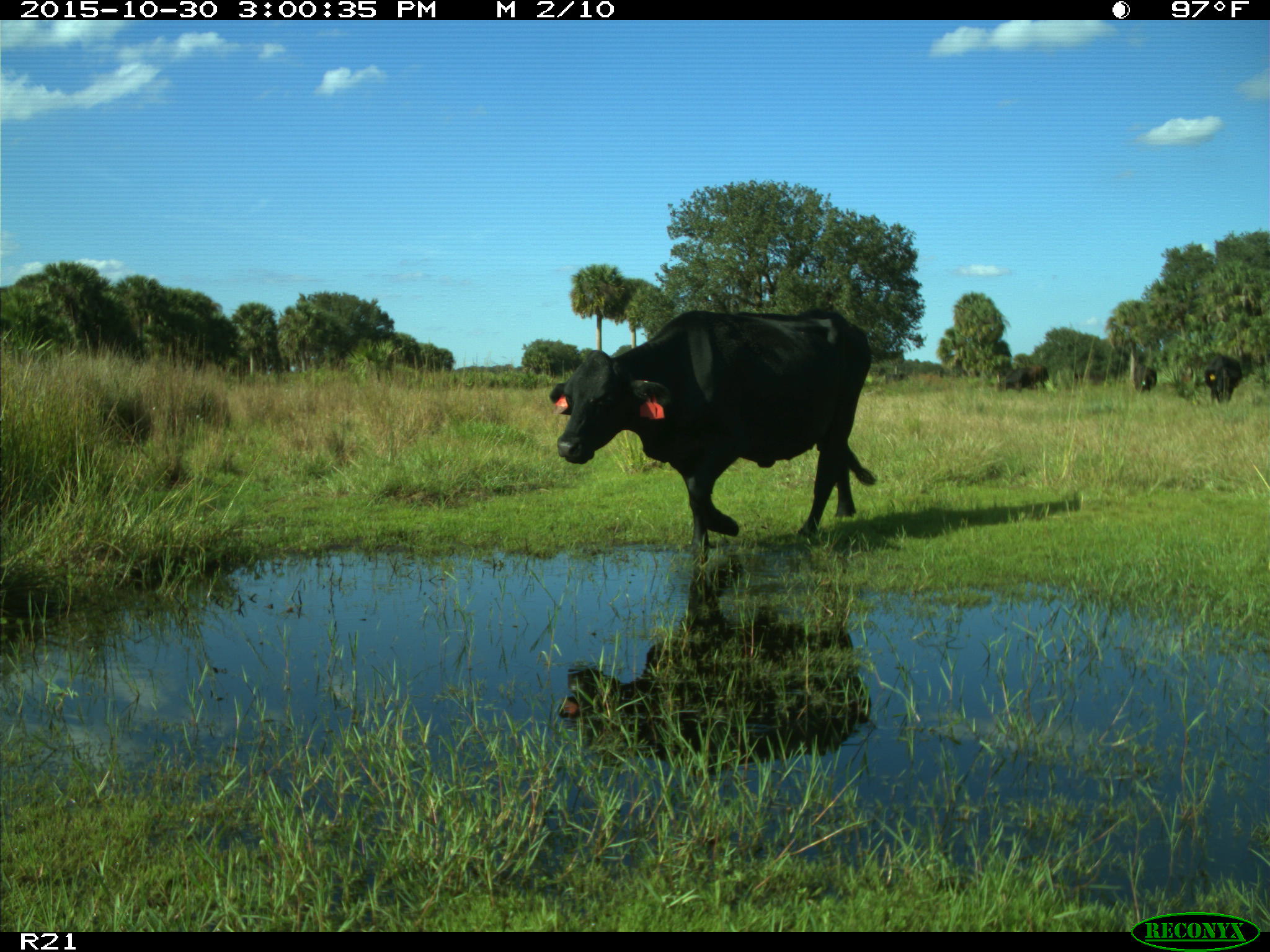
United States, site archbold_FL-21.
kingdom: Animalia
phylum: Chordata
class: Mammalia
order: Artiodactyla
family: Bovidae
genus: Bos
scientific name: Bos taurus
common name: domestic cow